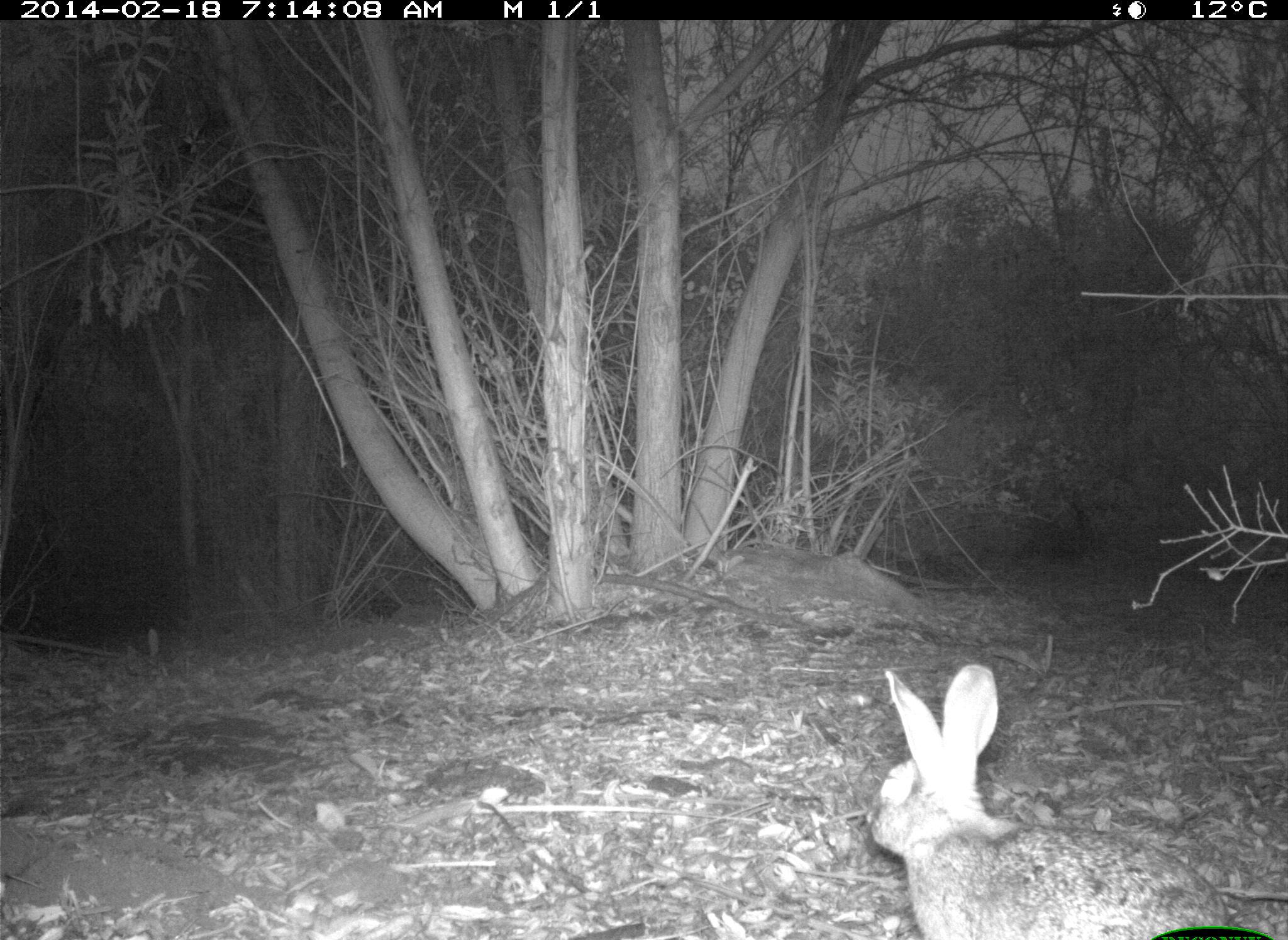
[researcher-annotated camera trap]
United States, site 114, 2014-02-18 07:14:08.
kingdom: Animalia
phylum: Chordata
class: Mammalia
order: Lagomorpha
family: Leporidae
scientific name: Leporidae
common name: rabbits and hares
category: rabbit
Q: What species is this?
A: Rabbit (rabbits and hares) (Leporidae).